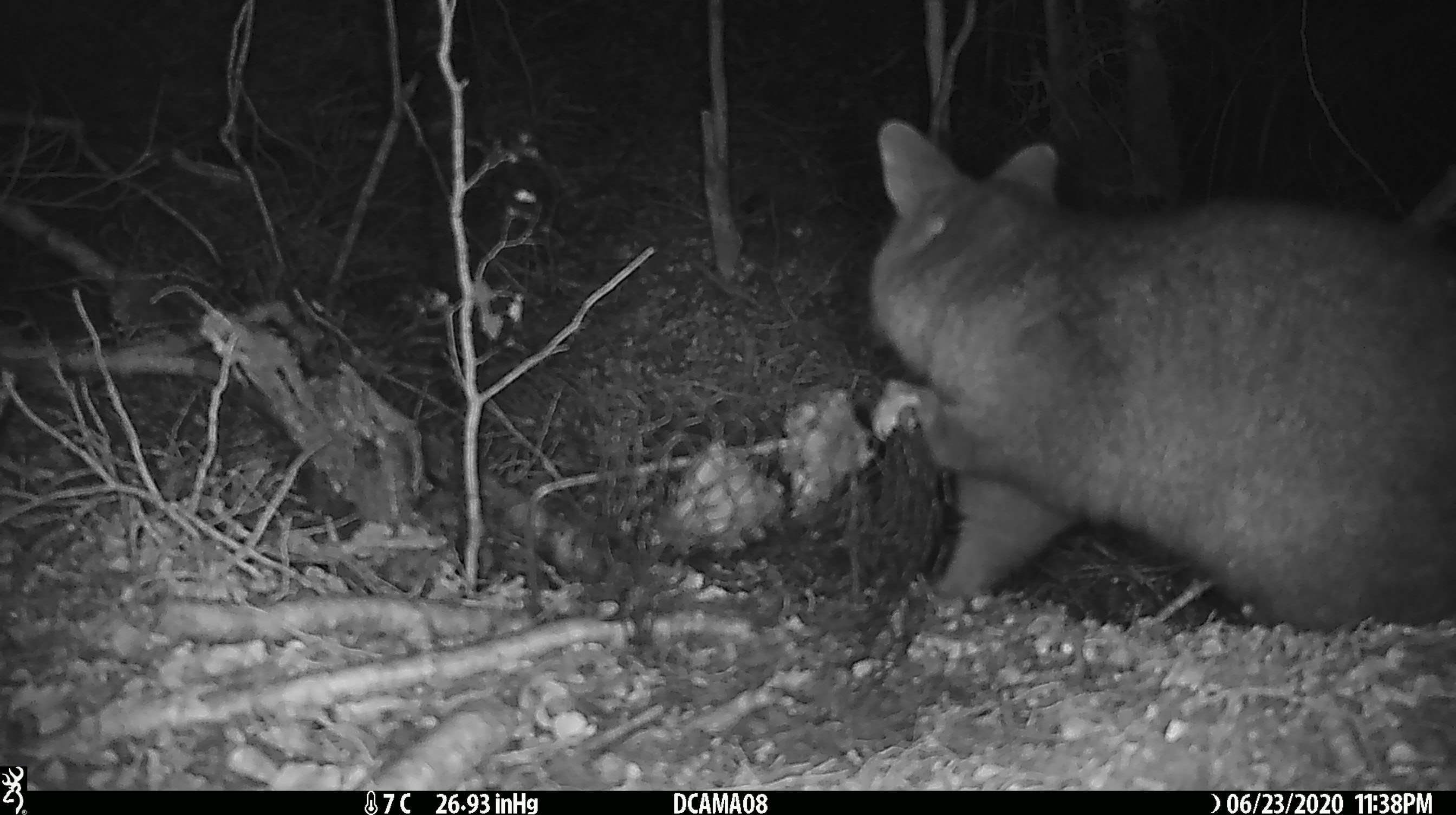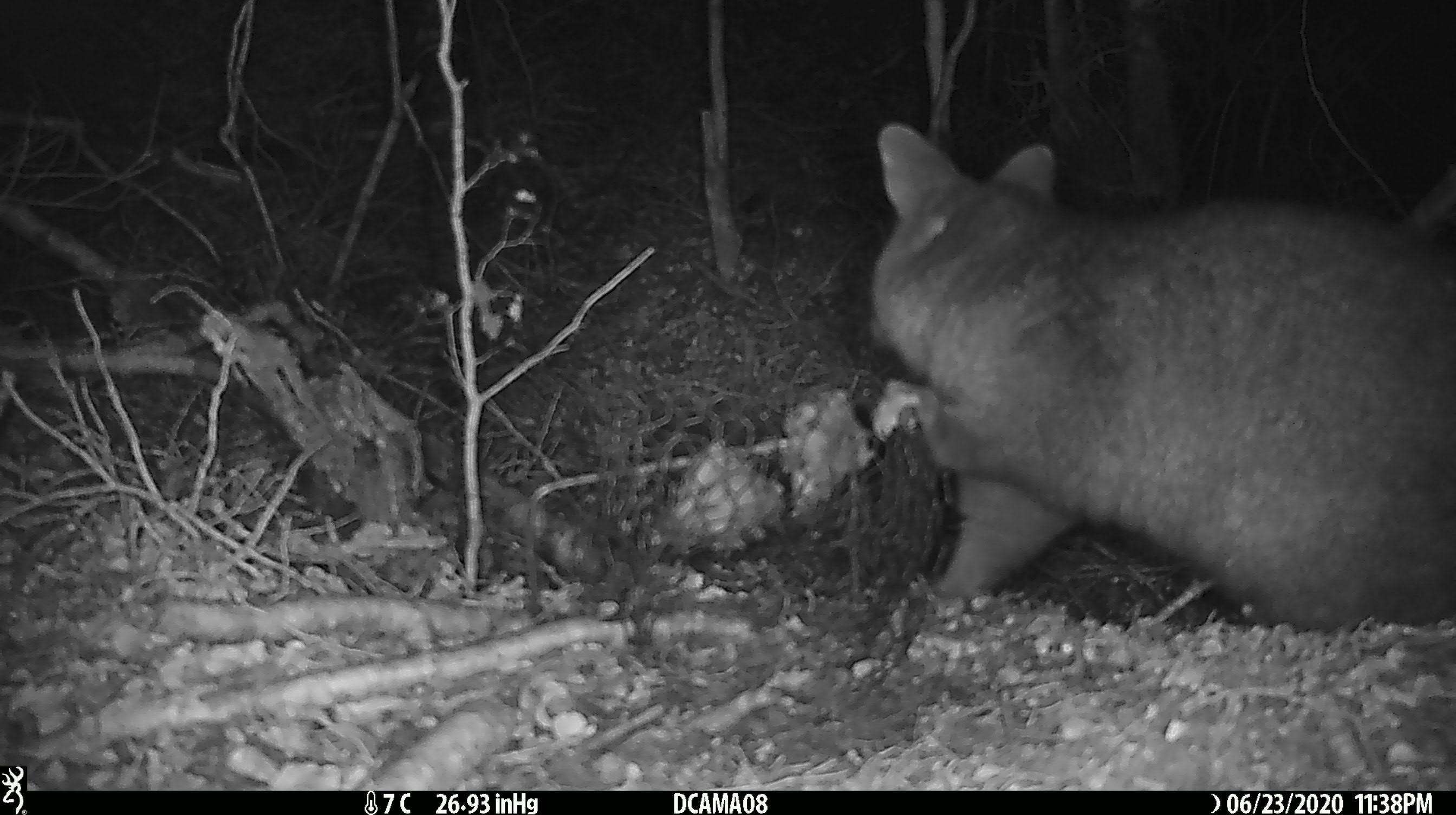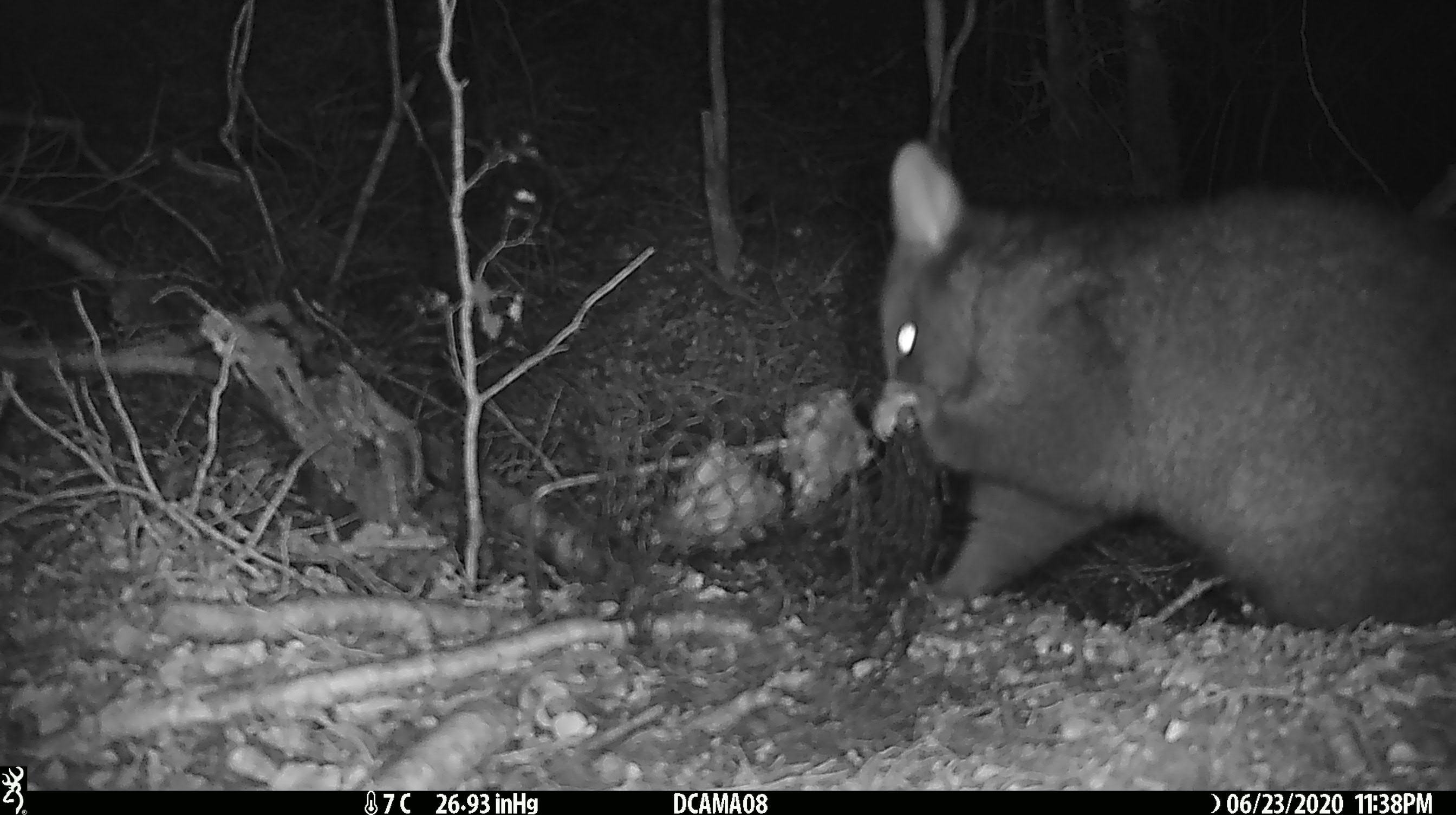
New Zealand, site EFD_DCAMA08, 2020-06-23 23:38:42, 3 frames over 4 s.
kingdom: Animalia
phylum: Chordata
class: Mammalia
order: Diprotodontia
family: Phalangeridae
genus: Trichosurus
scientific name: Trichosurus vulpecula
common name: common brushtail possum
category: possum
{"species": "possum (common brushtail possum) (Trichosurus vulpecula)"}